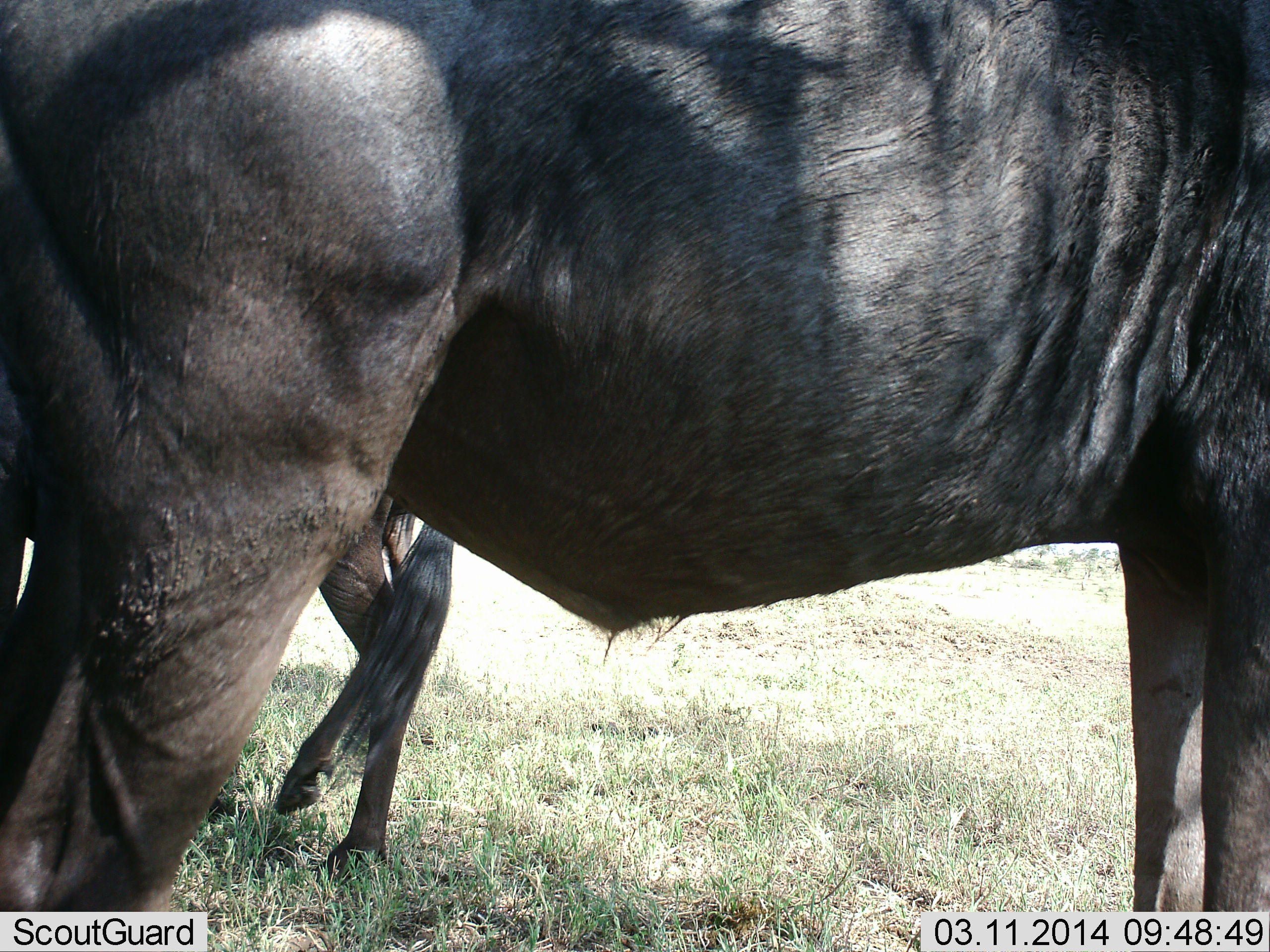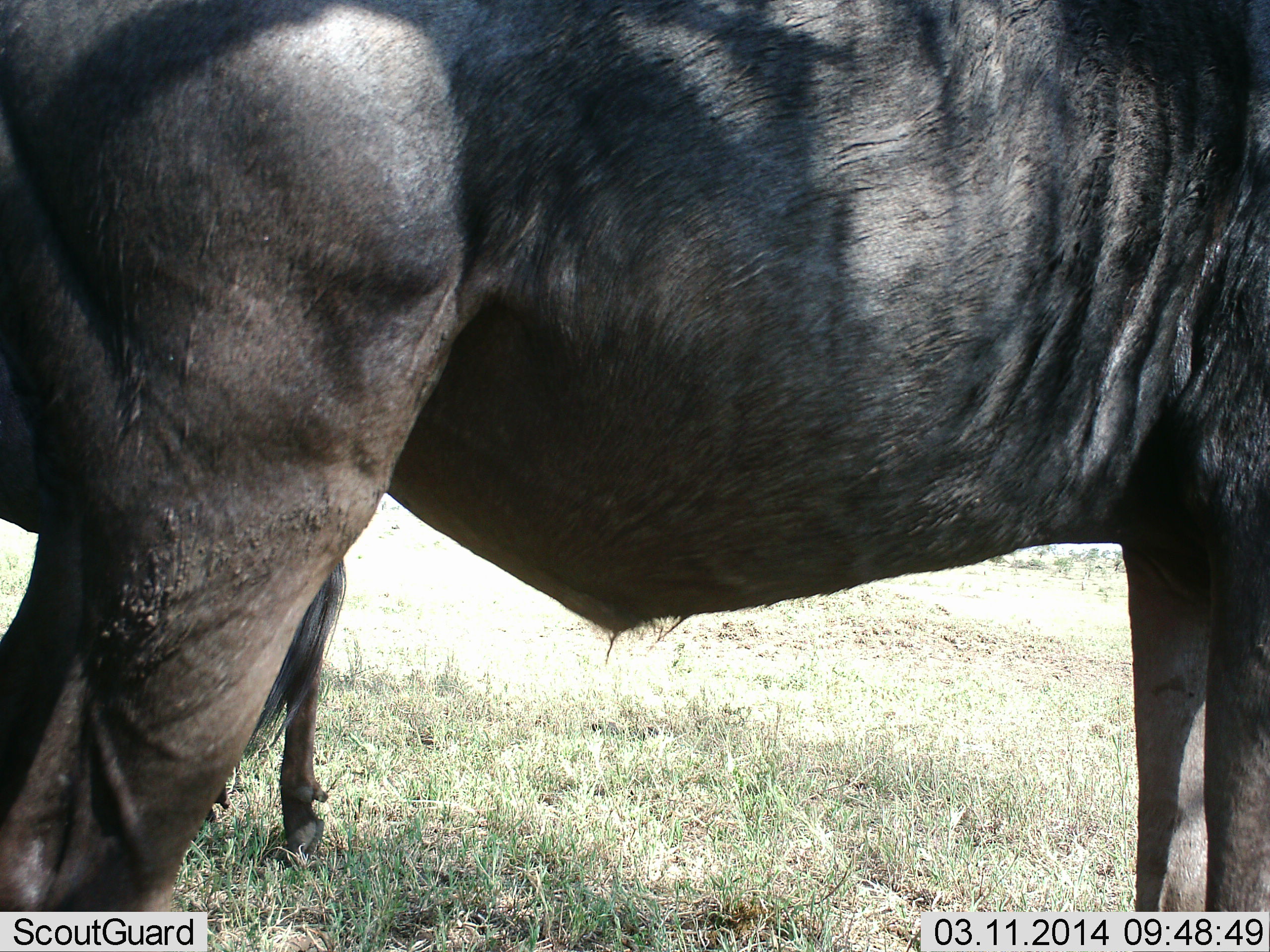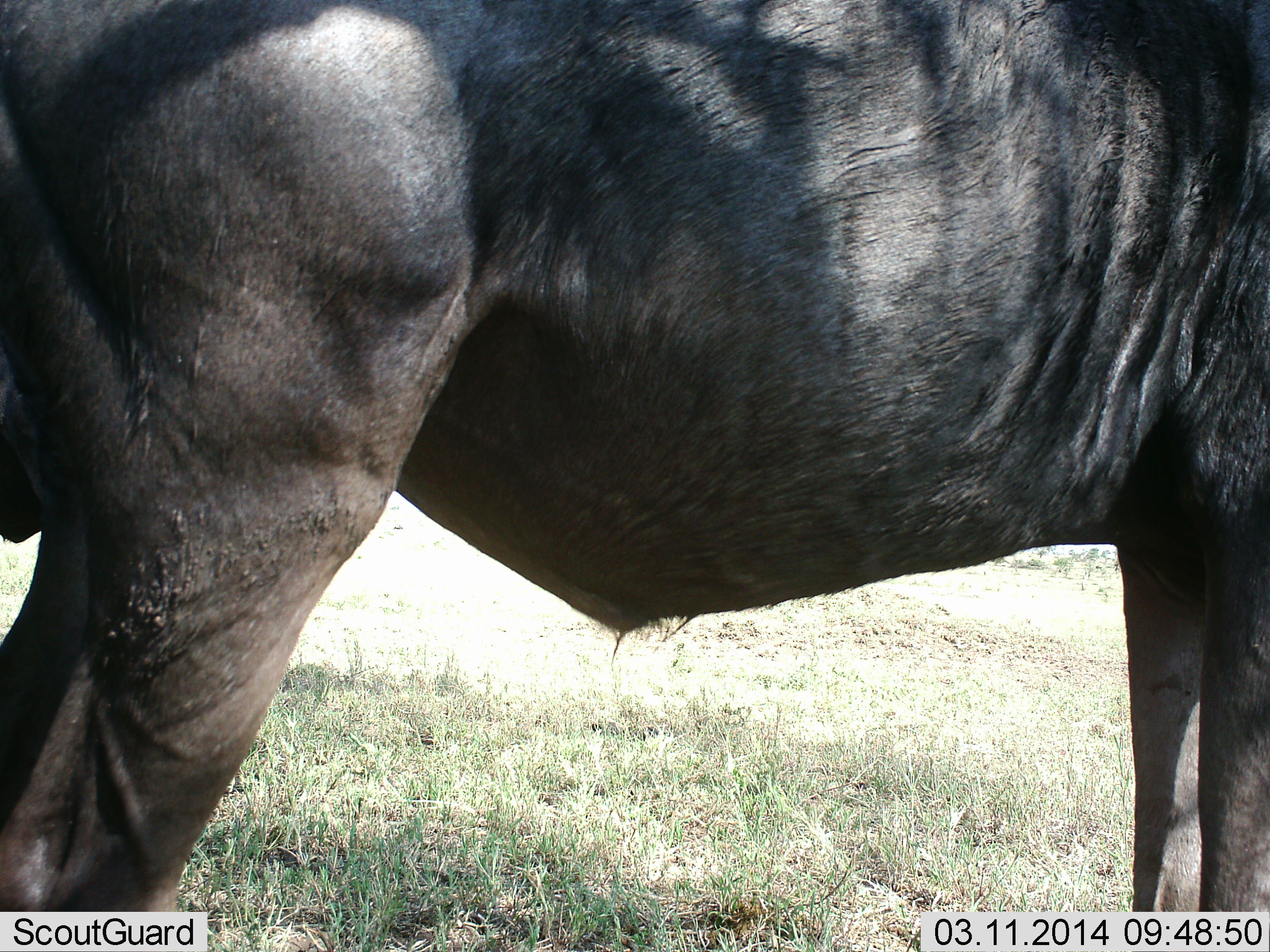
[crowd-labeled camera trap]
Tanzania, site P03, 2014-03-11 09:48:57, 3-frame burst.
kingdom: Animalia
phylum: Chordata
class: Mammalia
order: Artiodactyla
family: Bovidae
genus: Connochaetes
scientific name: Connochaetes taurinus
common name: blue wildebeest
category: wildebeest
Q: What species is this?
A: Wildebeest (blue wildebeest) (Connochaetes taurinus).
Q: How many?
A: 2.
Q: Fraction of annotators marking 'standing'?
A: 90%.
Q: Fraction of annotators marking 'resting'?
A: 10%.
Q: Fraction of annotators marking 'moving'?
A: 40%.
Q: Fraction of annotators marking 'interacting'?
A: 0%.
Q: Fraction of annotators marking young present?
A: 10%.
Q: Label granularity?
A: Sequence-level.